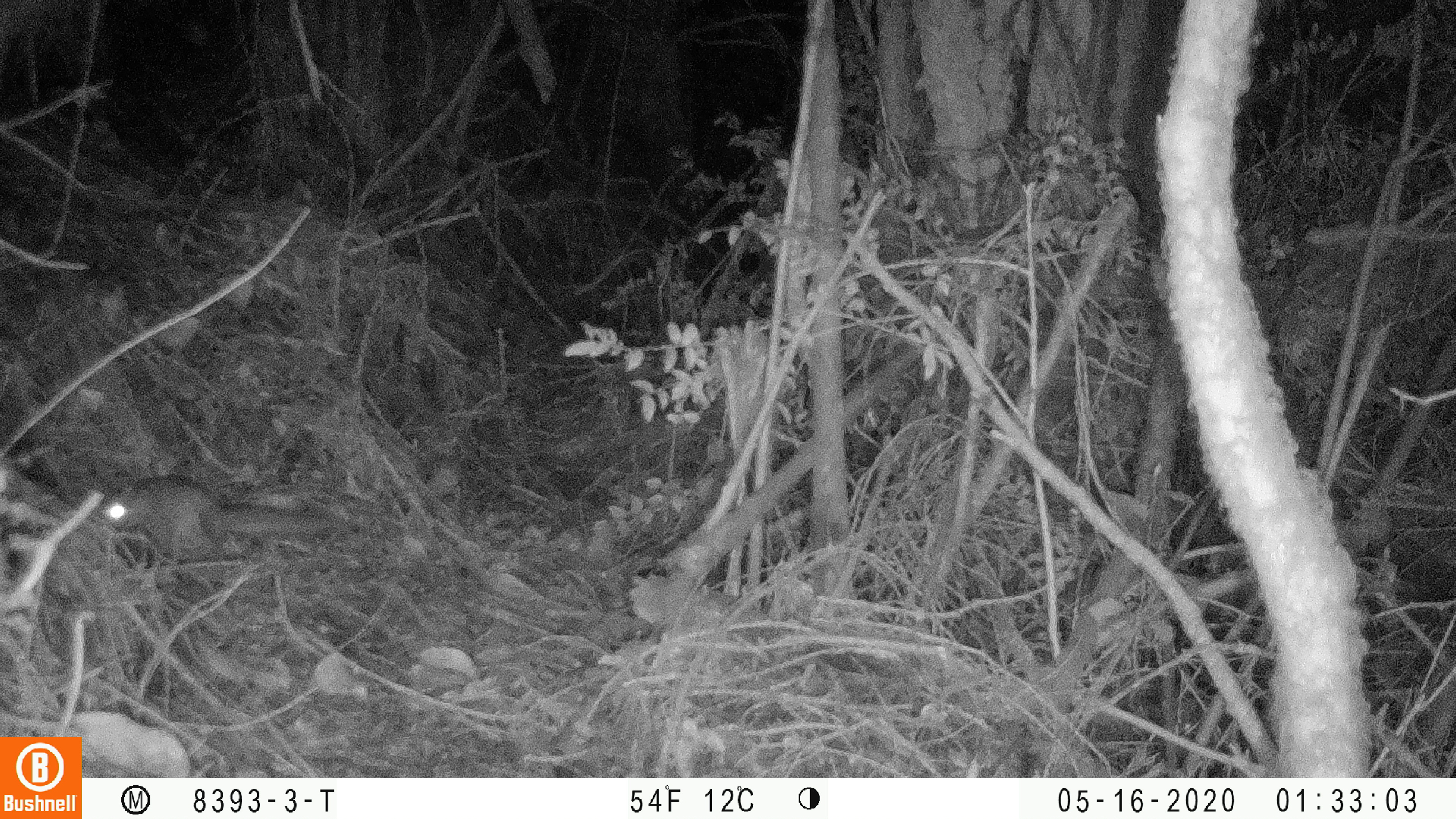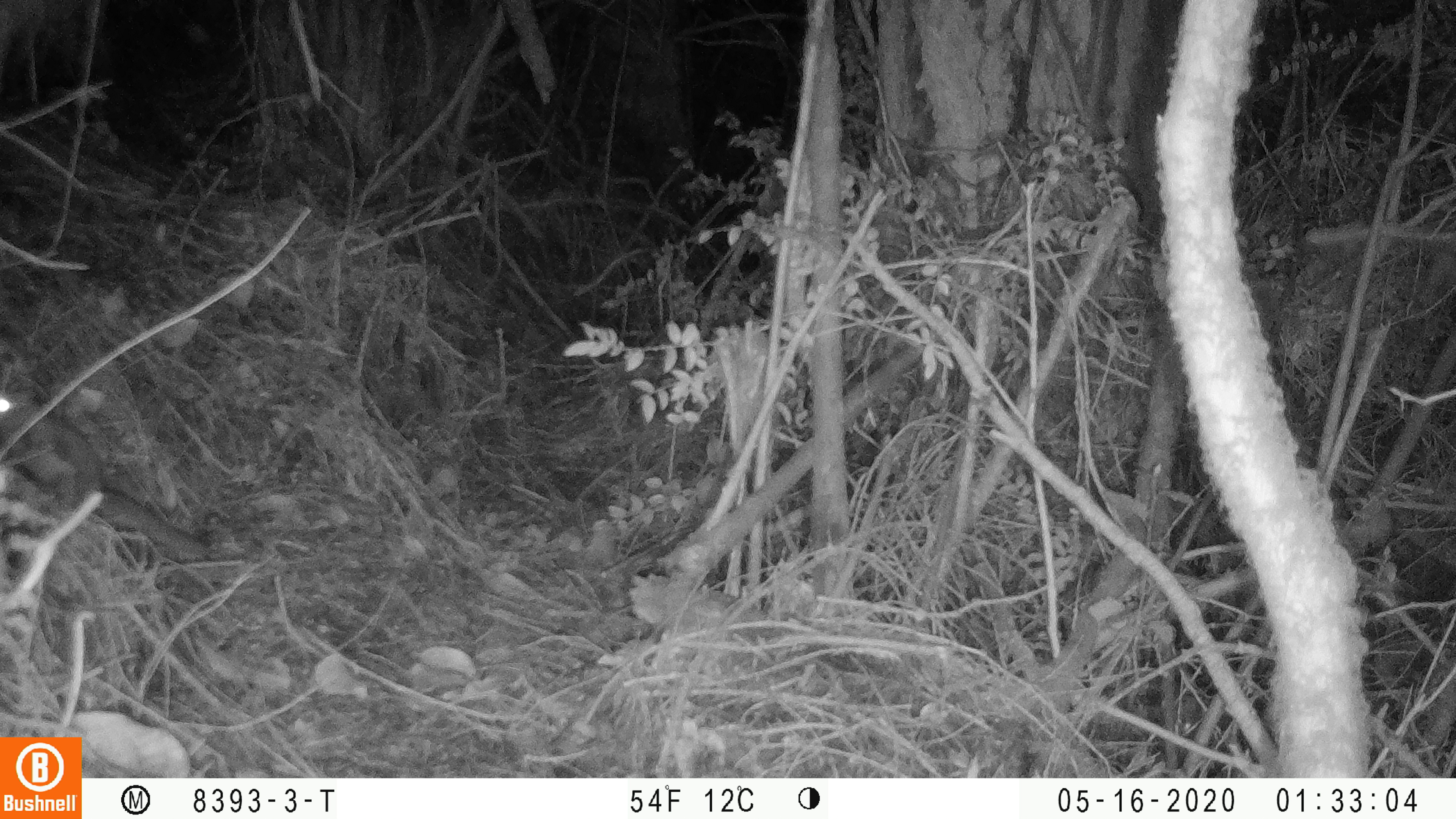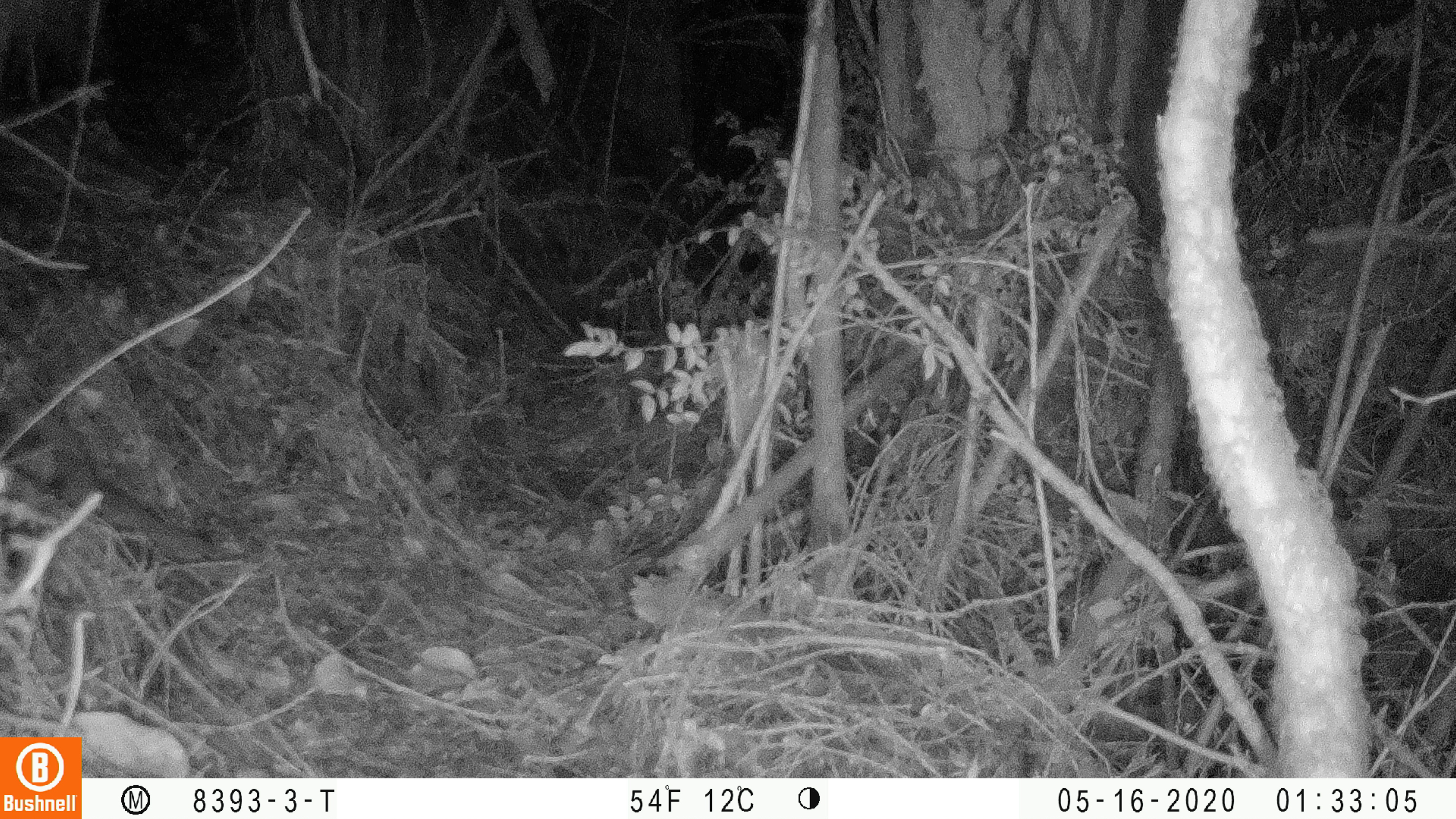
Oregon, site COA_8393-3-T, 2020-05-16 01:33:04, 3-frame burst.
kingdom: Animalia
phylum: Chordata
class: Mammalia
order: Rodentia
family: Sciuridae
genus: Glaucomys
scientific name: Glaucomys oregonensis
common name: humboldt's flying squirrel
Humboldt's flying squirrel (Glaucomys oregonensis).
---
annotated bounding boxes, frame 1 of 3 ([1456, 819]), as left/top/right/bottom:
humboldt's flying squirrel: 87/469/348/566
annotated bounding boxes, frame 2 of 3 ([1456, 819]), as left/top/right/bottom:
humboldt's flying squirrel: 0/380/223/567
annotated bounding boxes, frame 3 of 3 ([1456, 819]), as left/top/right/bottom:
humboldt's flying squirrel: 0/383/221/570